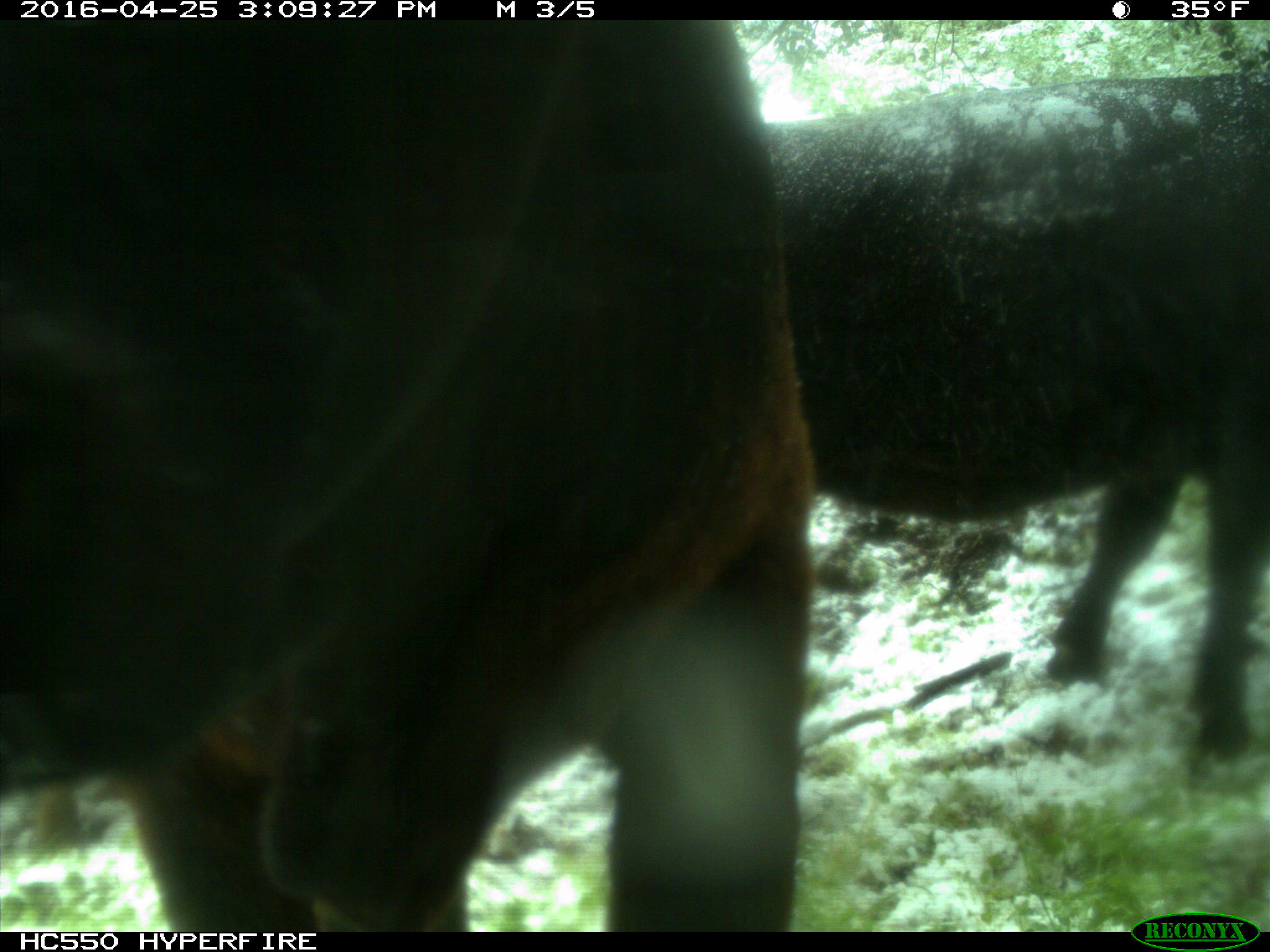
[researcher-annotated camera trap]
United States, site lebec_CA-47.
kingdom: Animalia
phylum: Chordata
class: Mammalia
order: Artiodactyla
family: Bovidae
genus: Bos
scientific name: Bos taurus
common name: domestic cow